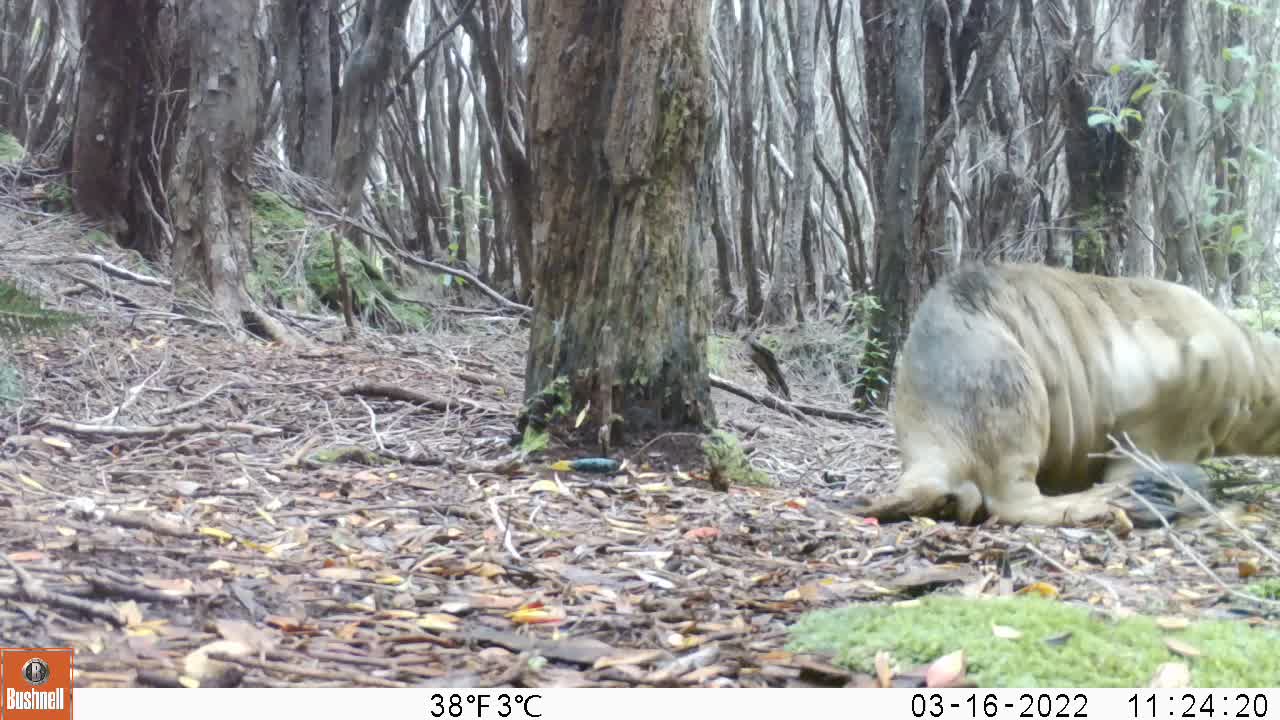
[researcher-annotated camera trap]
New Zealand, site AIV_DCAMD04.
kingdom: Animalia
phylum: Chordata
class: Mammalia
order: Carnivora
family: Otariidae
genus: Phocarctos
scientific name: Phocarctos hookeri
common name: new zealand sea lion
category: sealion